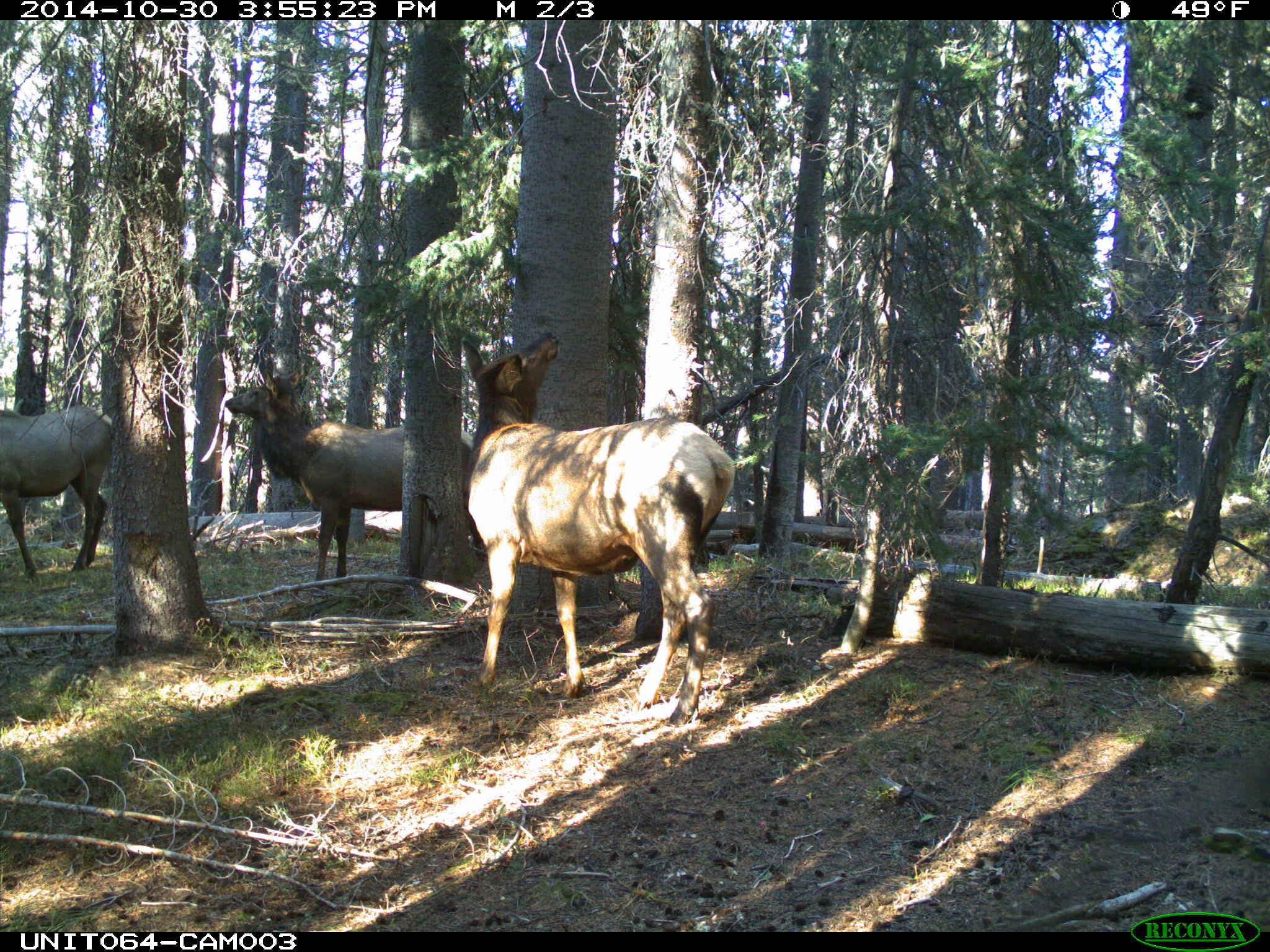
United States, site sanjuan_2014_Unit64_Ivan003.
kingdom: Animalia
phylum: Chordata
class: Mammalia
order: Artiodactyla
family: Cervidae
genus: Cervus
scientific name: Cervus elaphus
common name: red deer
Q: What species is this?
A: Cervus elaphus (red deer).